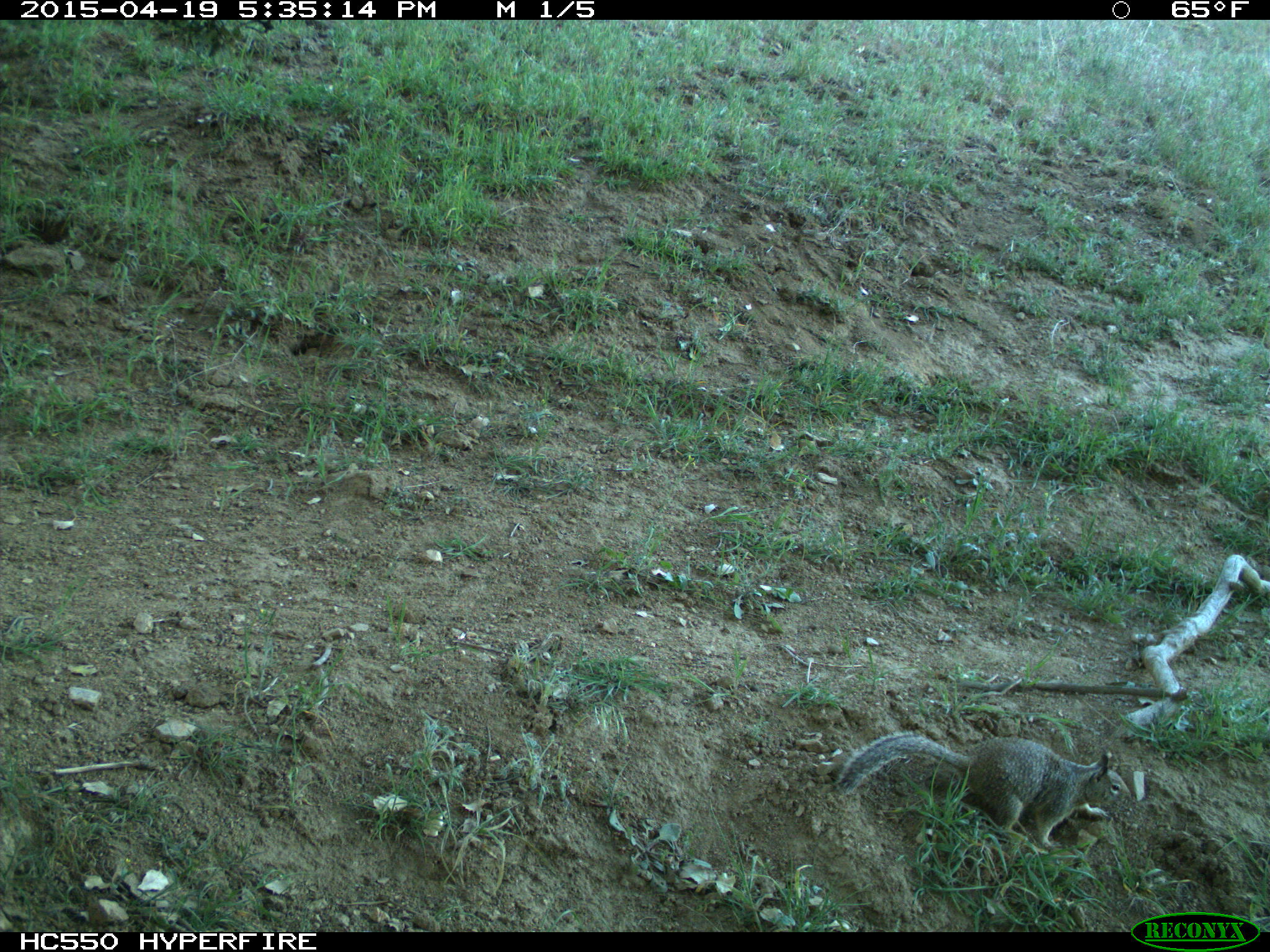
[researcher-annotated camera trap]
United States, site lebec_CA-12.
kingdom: Animalia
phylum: Chordata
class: Mammalia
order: Rodentia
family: Sciuridae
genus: Otospermophilus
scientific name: Otospermophilus beecheyi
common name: california ground squirrel